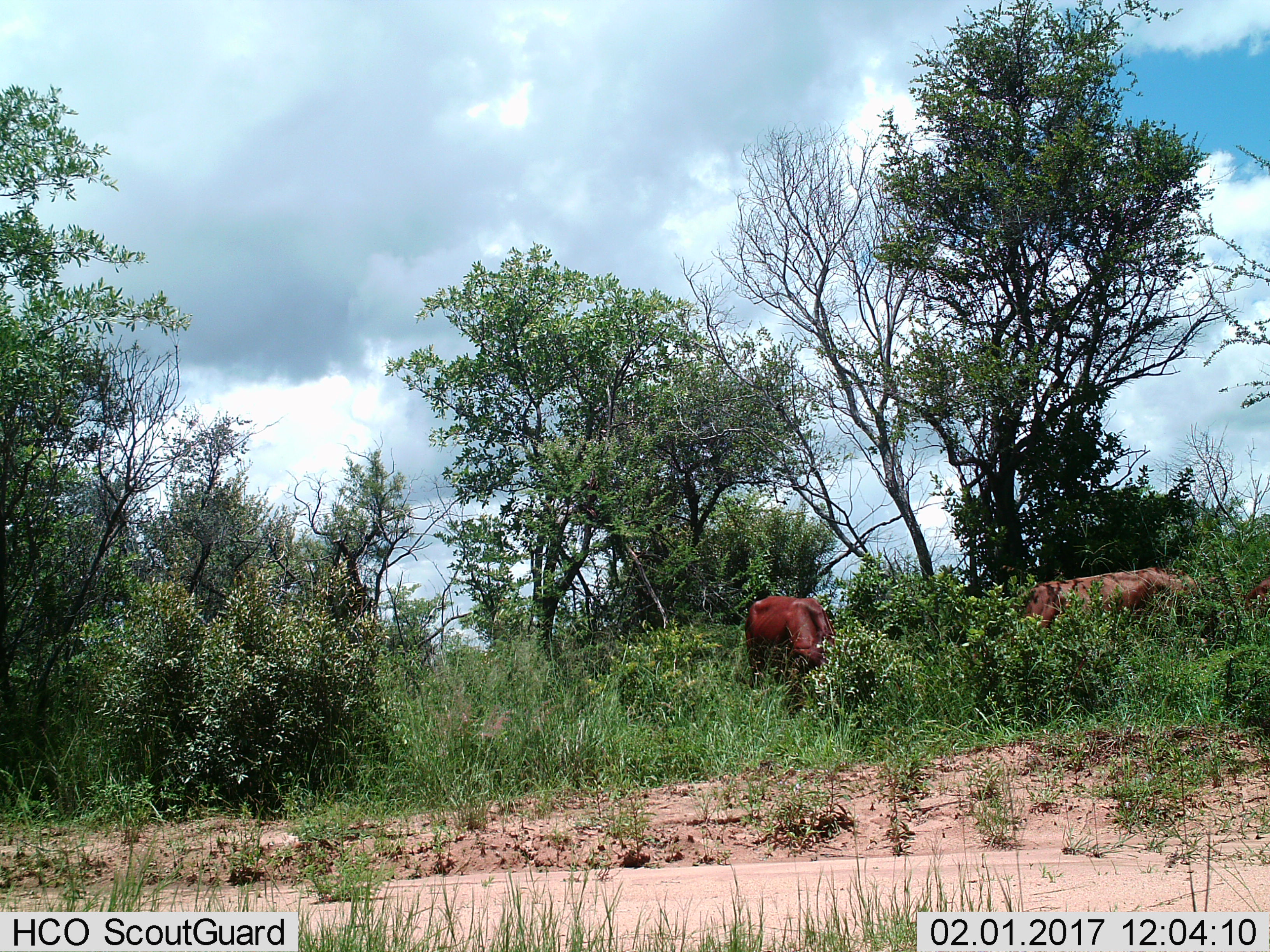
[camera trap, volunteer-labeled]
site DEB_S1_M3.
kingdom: Animalia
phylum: Chordata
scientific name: Vertebrata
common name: domestic animal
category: domesticanimal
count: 2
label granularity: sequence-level